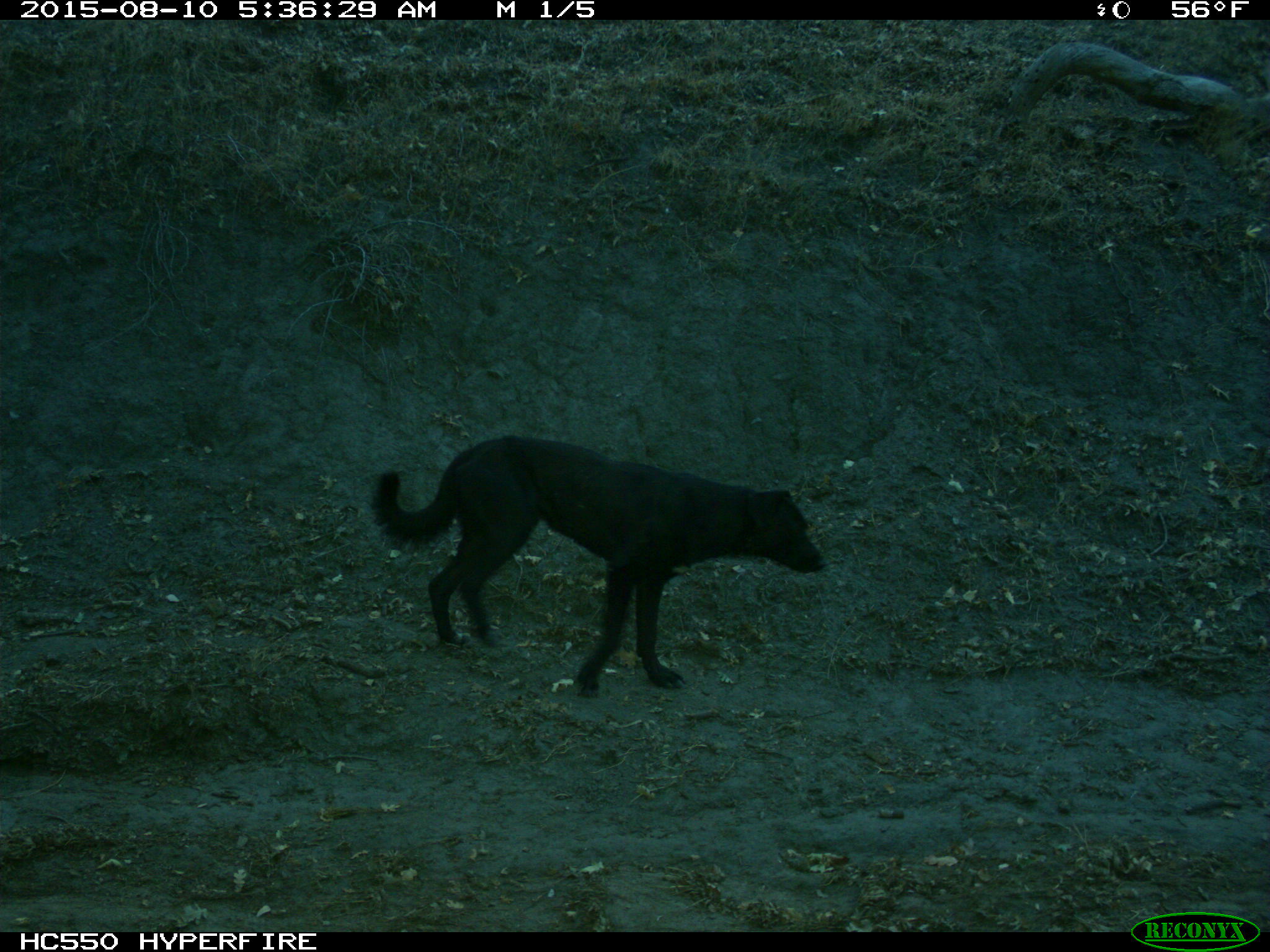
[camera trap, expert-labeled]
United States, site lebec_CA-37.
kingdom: Animalia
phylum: Chordata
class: Mammalia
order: Carnivora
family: Canidae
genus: Canis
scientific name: Canis familiaris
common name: domestic dog